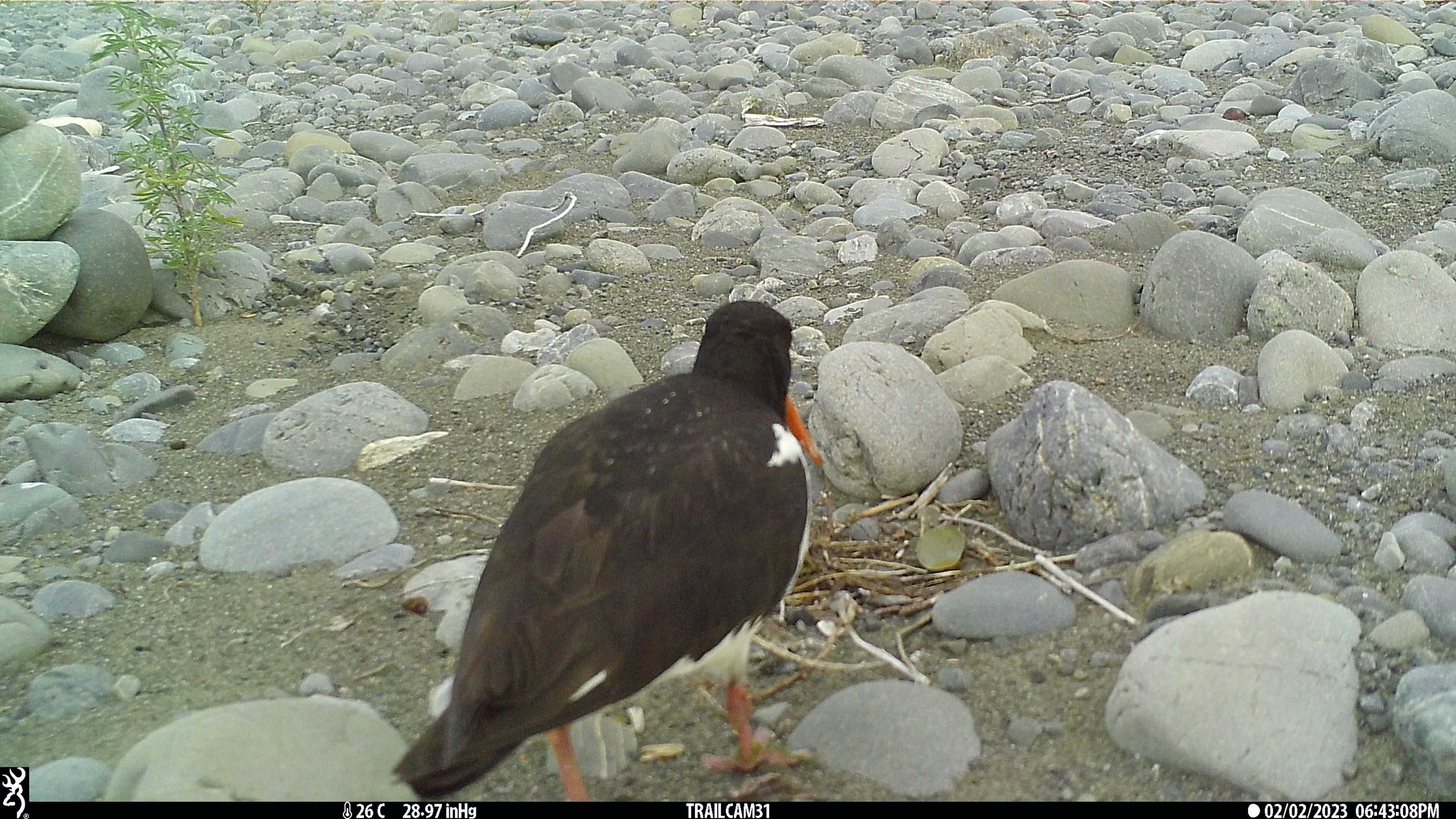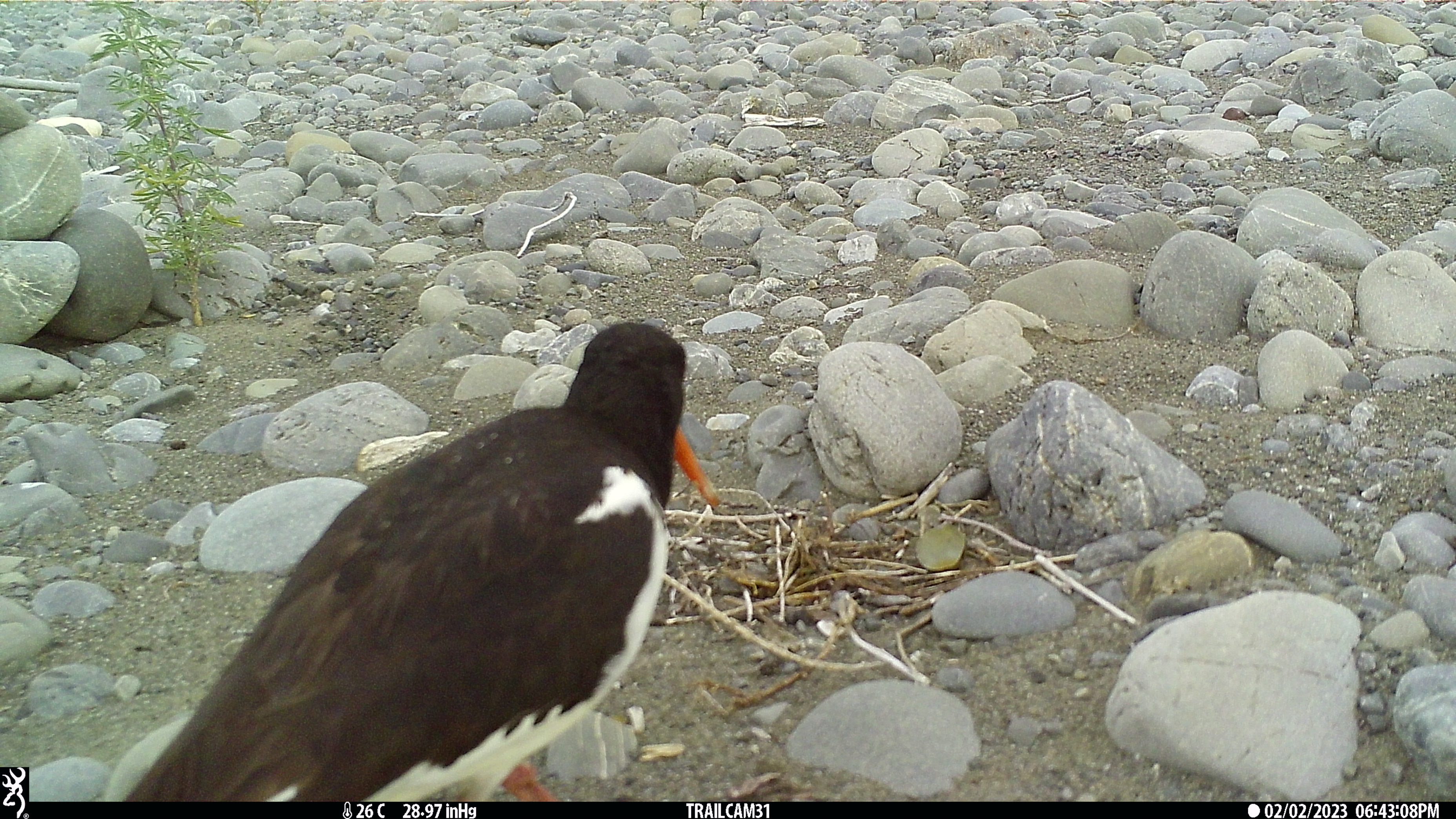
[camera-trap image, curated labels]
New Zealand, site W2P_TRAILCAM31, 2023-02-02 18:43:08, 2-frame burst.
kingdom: Animalia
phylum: Chordata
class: Aves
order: Charadriiformes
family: Haematopodidae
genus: Haematopus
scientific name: Haematopus unicolor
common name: variable oystercatcher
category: oystercatcher